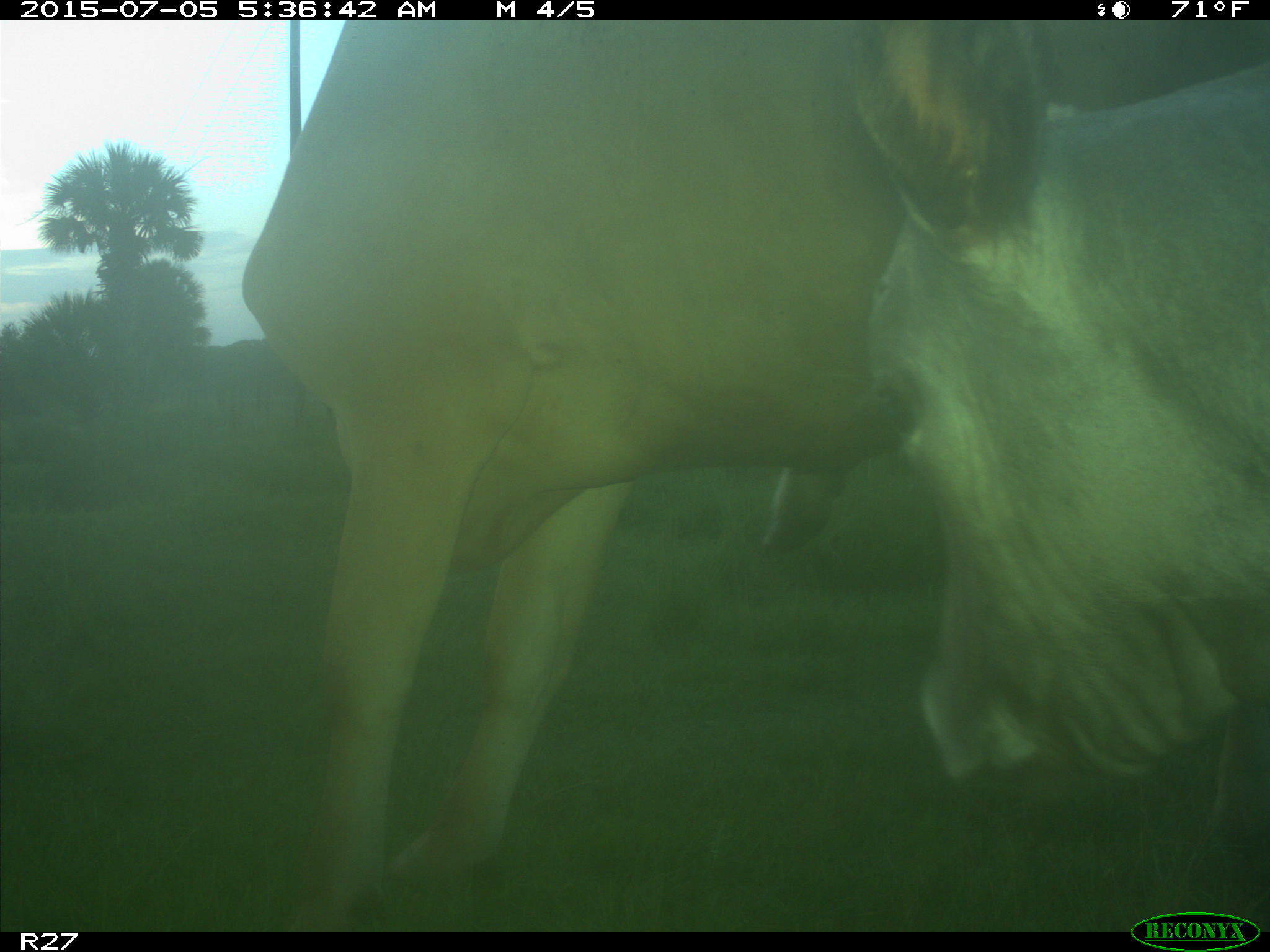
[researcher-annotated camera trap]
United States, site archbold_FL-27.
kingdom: Animalia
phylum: Chordata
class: Mammalia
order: Artiodactyla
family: Bovidae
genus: Bos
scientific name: Bos taurus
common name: domestic cow